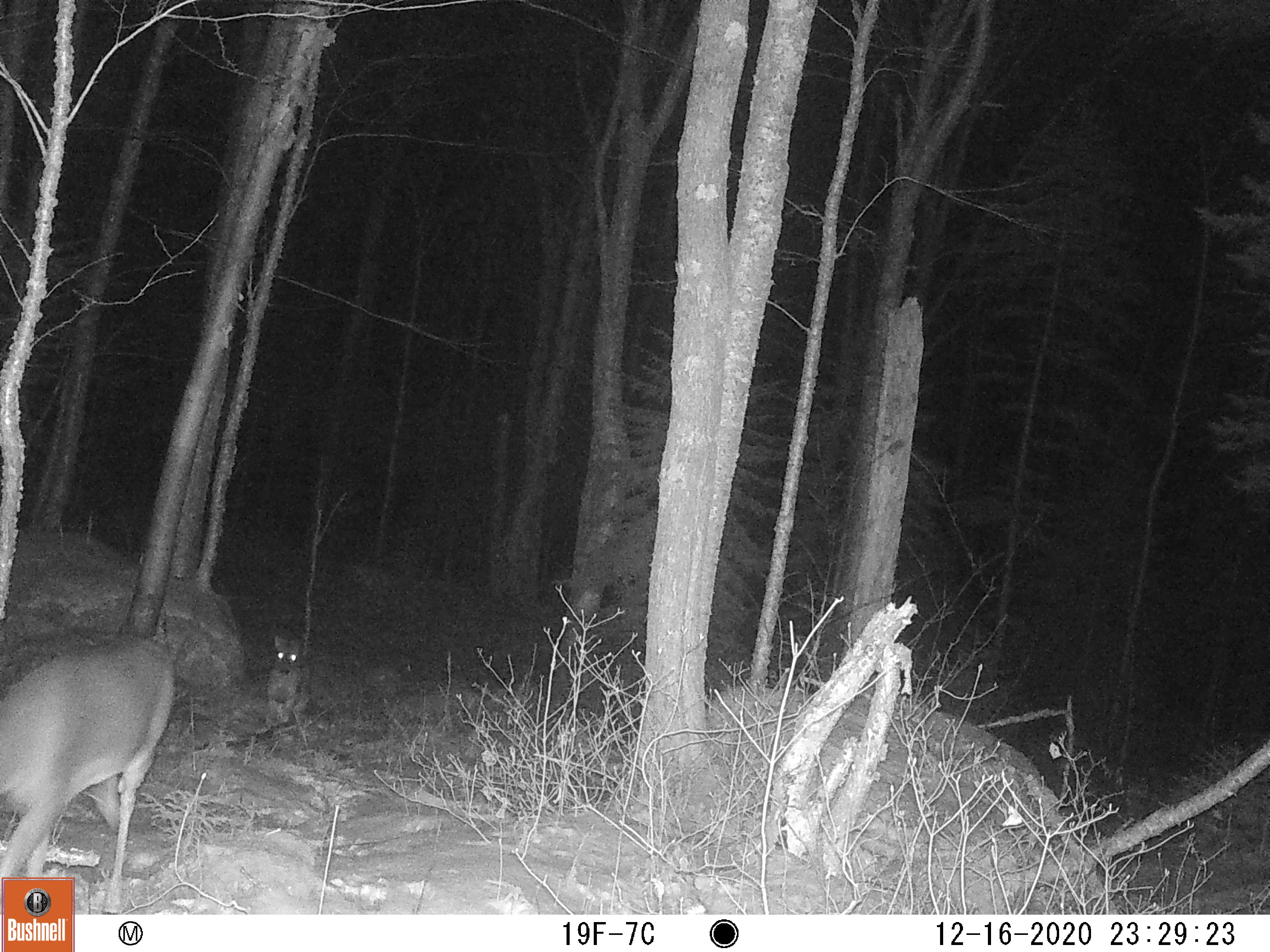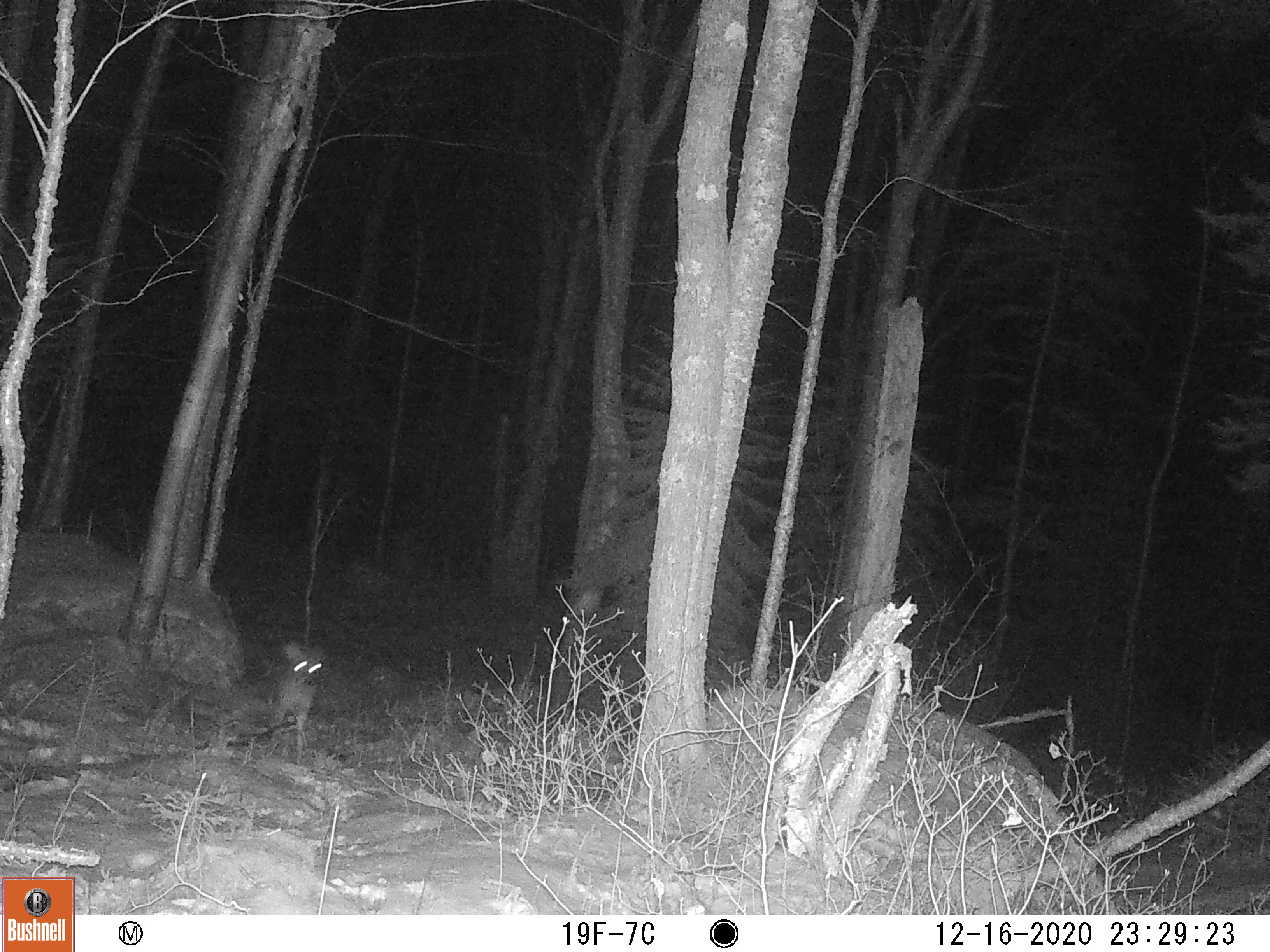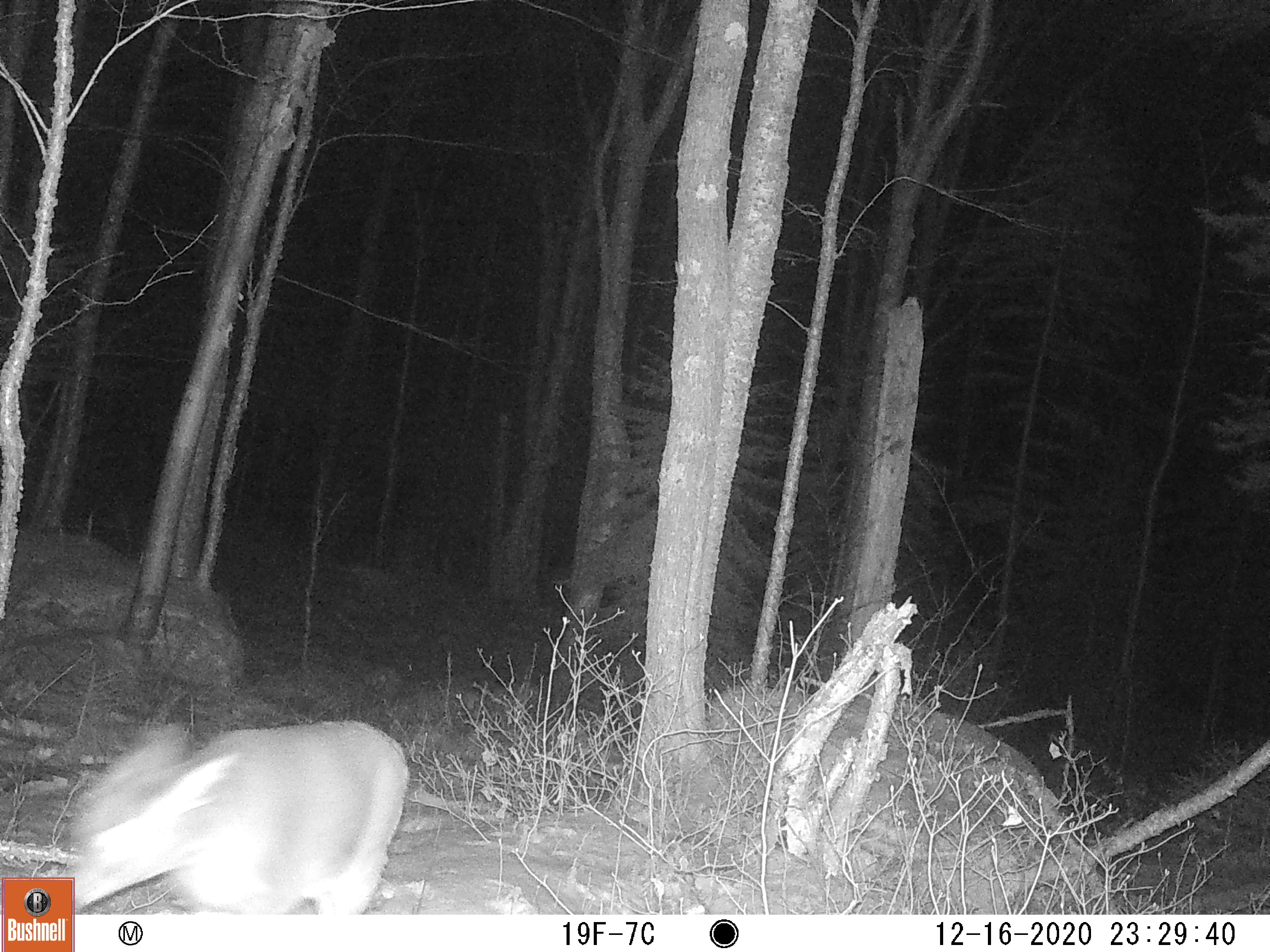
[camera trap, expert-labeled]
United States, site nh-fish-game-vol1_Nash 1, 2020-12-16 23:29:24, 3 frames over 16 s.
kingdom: Animalia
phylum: Chordata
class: Mammalia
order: Artiodactyla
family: Cervidae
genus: Odocoileus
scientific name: Odocoileus virginianus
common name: white-tailed deer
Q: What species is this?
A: White-tailed deer (Odocoileus virginianus).